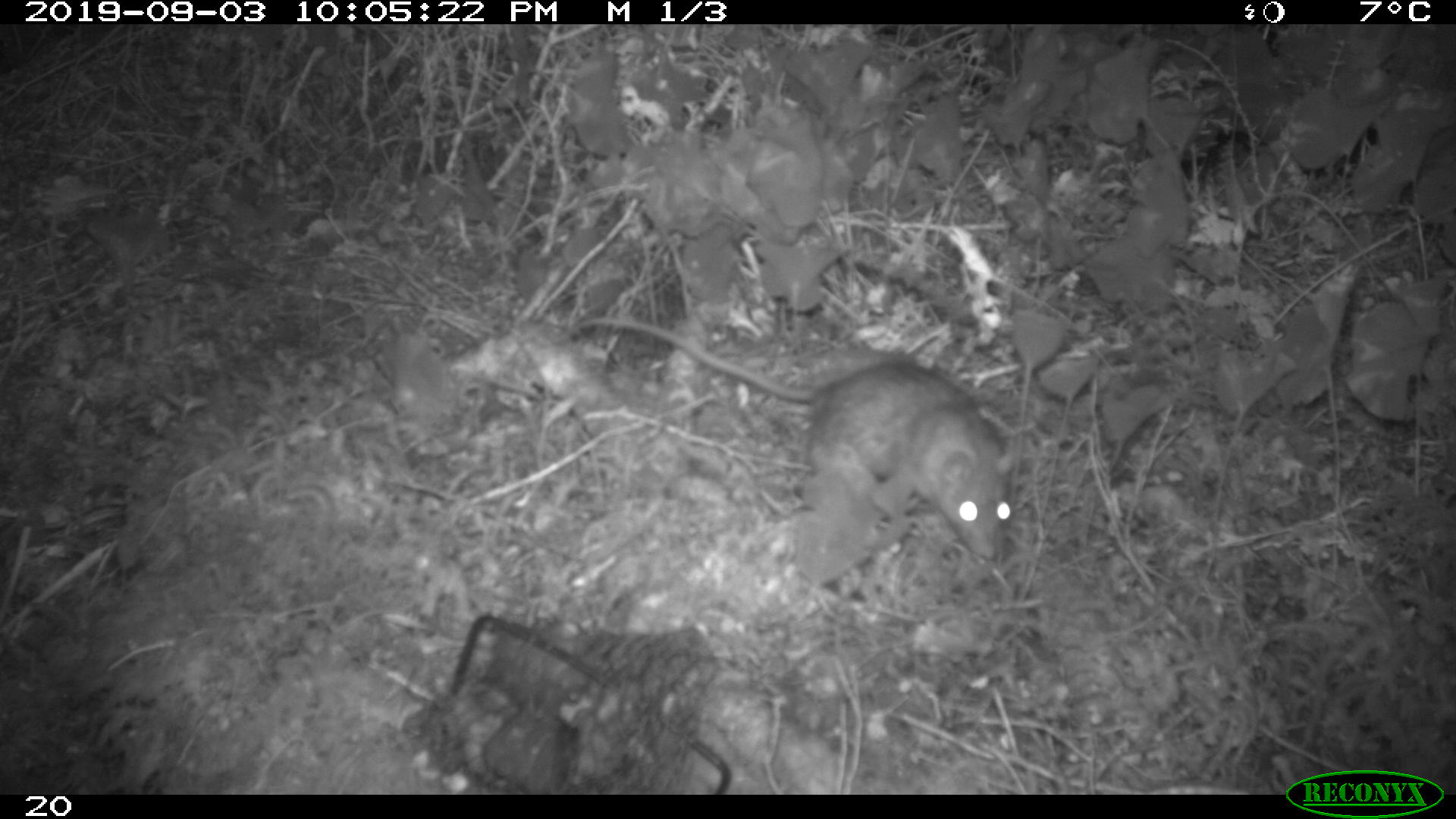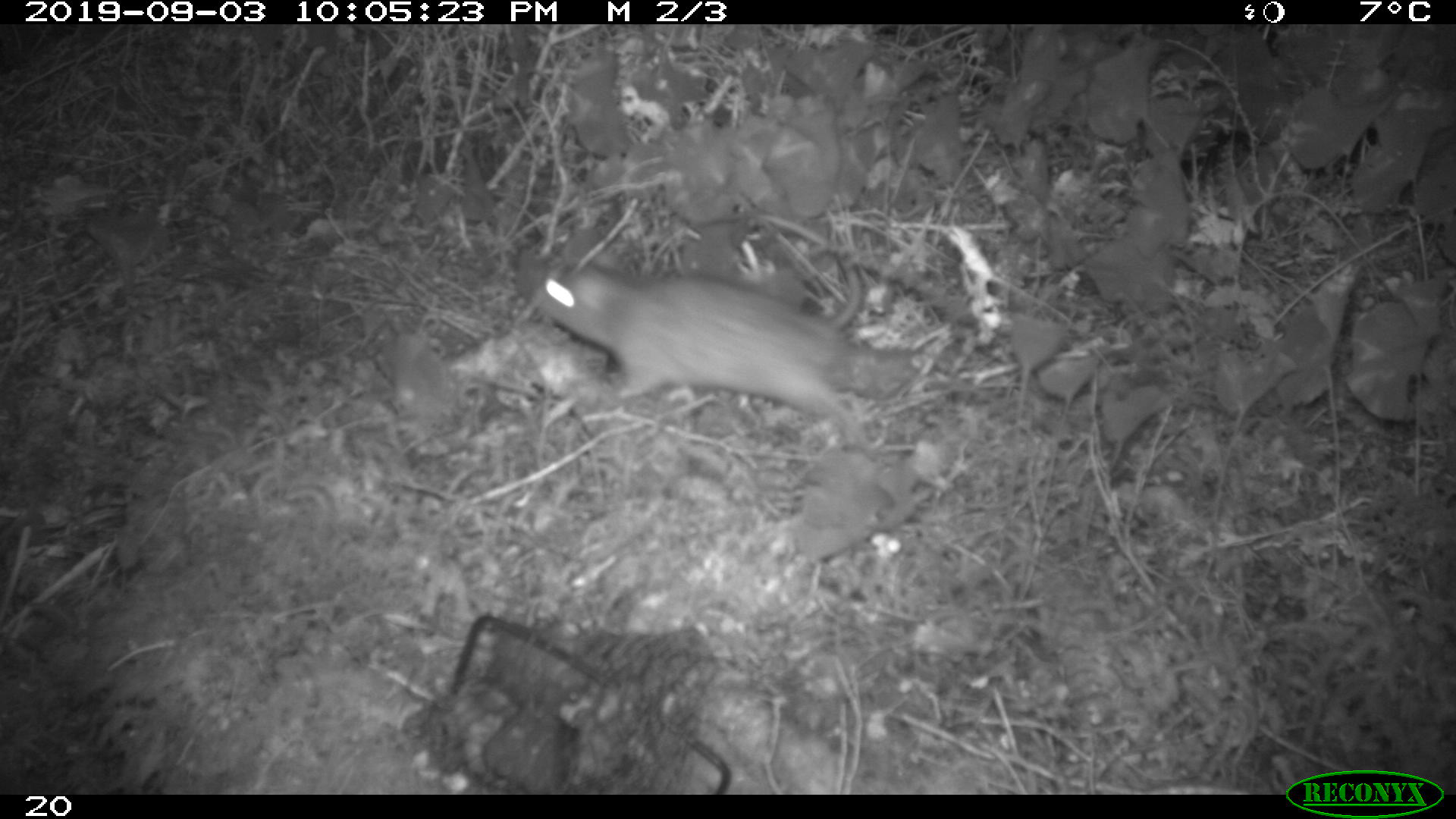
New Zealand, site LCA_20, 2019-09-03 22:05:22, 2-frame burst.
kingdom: Animalia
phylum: Chordata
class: Mammalia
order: Rodentia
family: Muridae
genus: Rattus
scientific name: Rattus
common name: rat